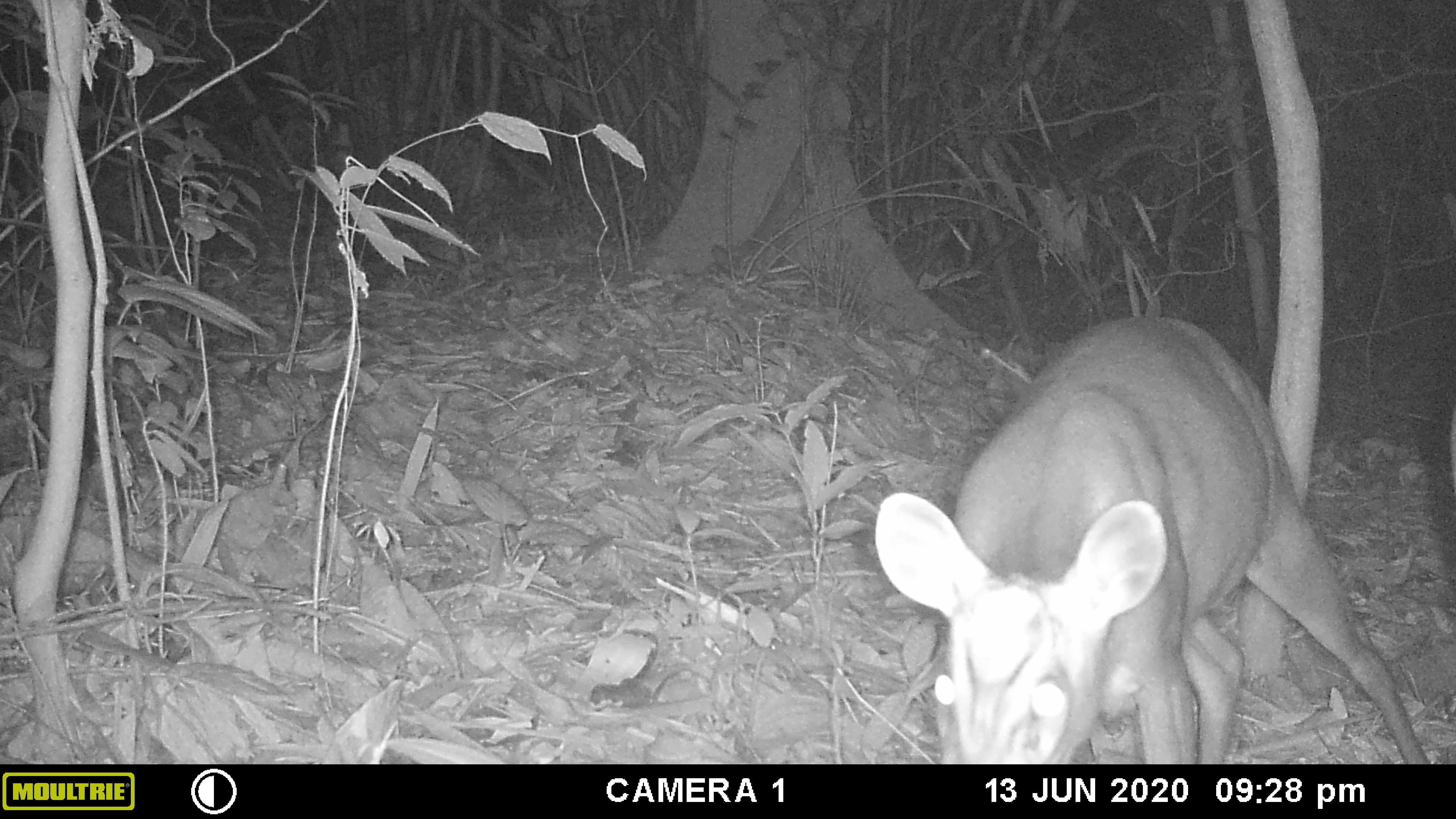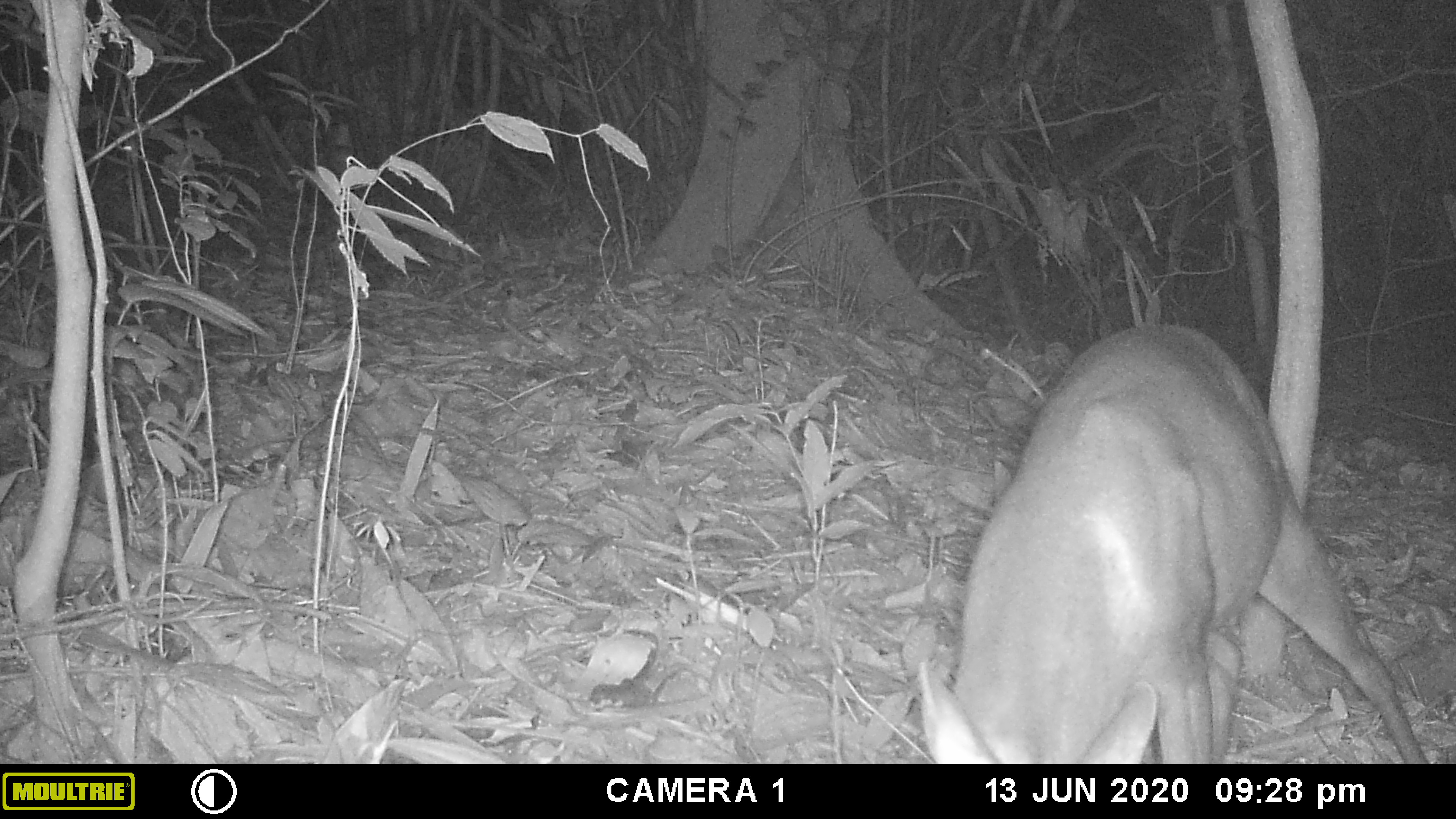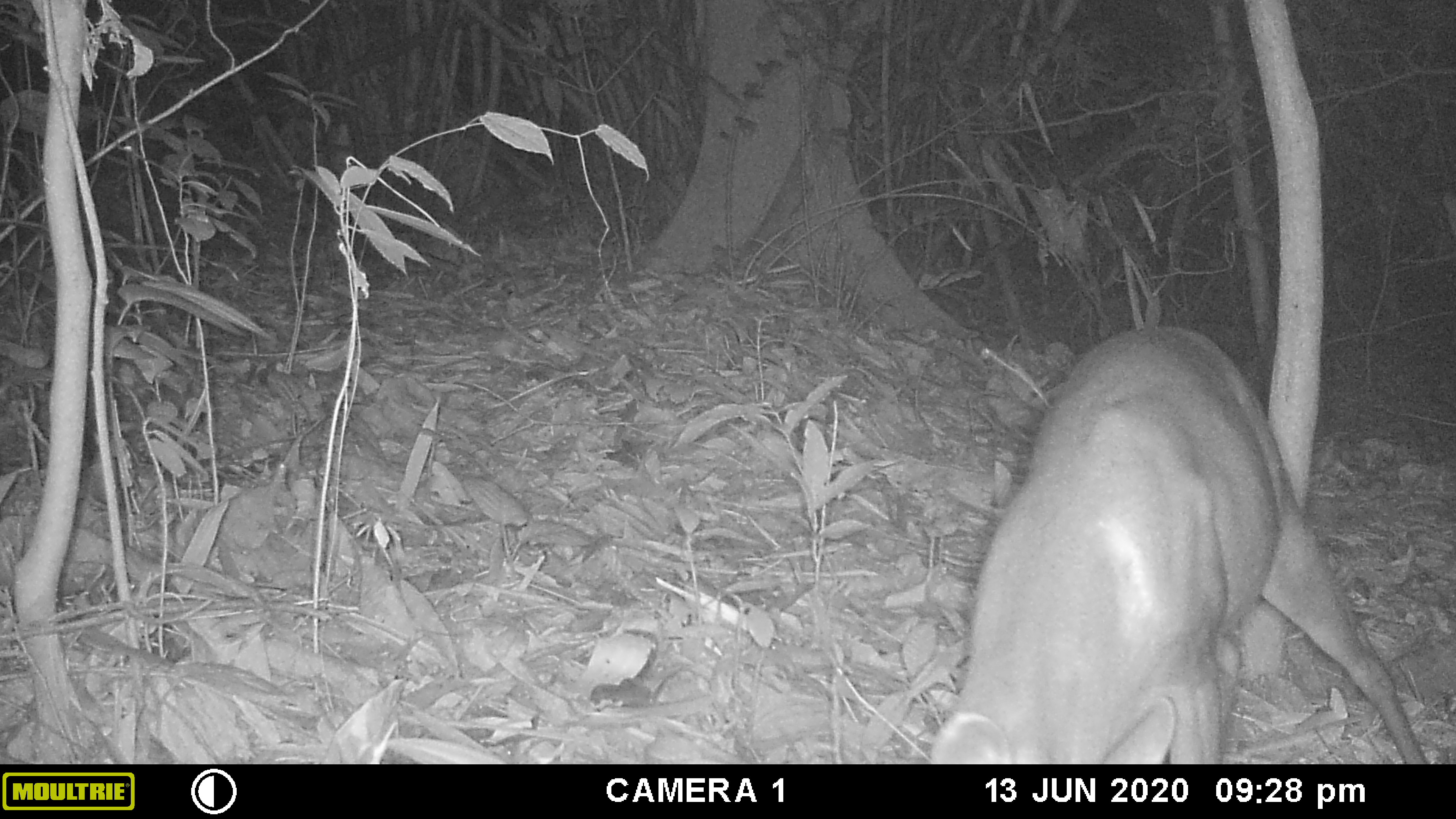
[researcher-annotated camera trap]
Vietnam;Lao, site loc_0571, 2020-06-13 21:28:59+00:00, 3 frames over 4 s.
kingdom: Animalia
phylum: Chordata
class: Mammalia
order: Artiodactyla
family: Cervidae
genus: Muntiacus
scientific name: Muntiacus rooseveltorum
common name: roosevelt's muntjac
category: roosevelts muntjac group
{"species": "roosevelts muntjac group (roosevelt's muntjac) (Muntiacus rooseveltorum)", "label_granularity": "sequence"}